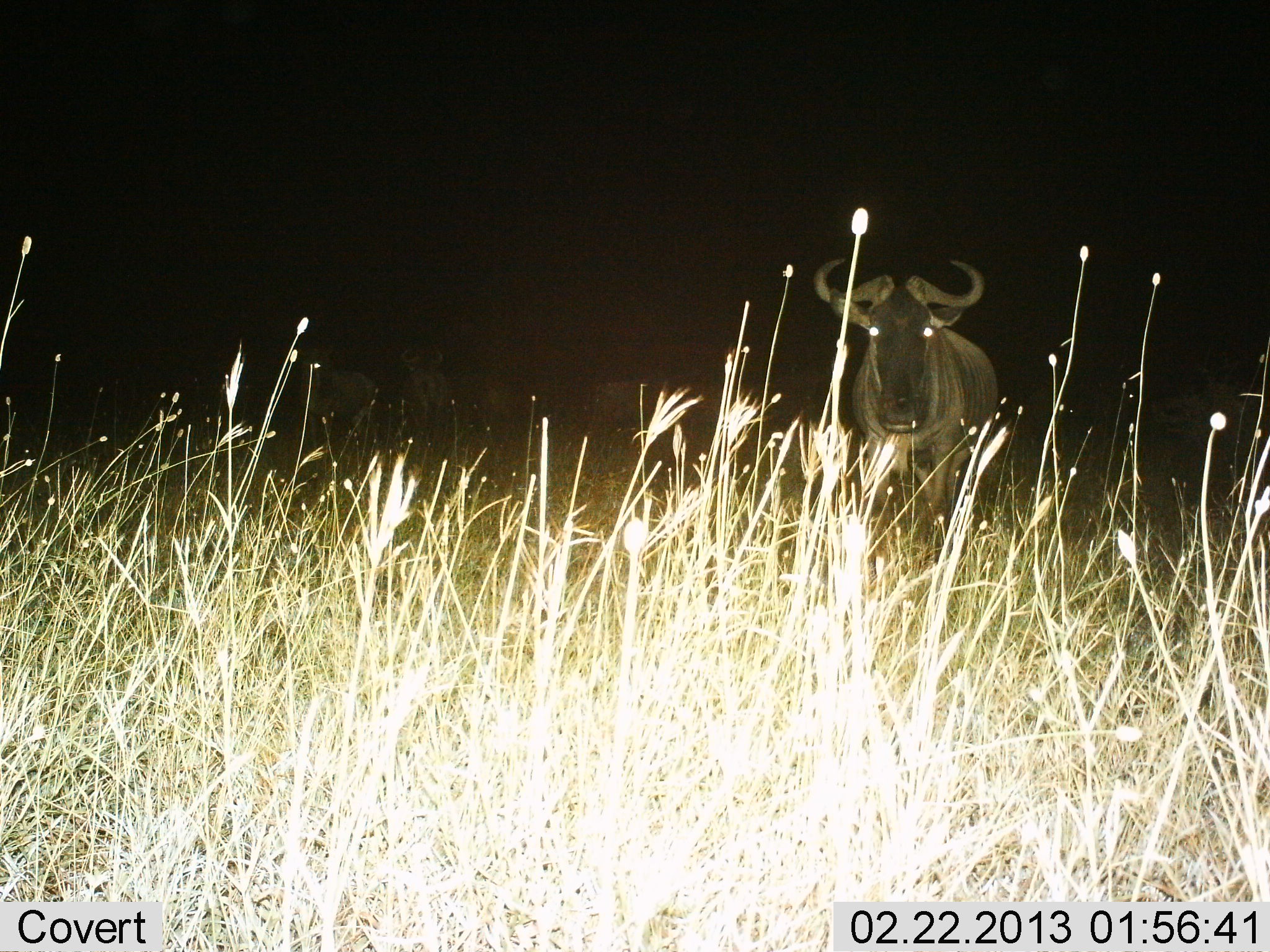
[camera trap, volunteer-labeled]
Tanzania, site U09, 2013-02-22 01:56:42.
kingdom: Animalia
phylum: Chordata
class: Mammalia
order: Artiodactyla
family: Bovidae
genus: Connochaetes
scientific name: Connochaetes taurinus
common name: blue wildebeest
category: wildebeest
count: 1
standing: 100%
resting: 0%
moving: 0%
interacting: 0%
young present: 0%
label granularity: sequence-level